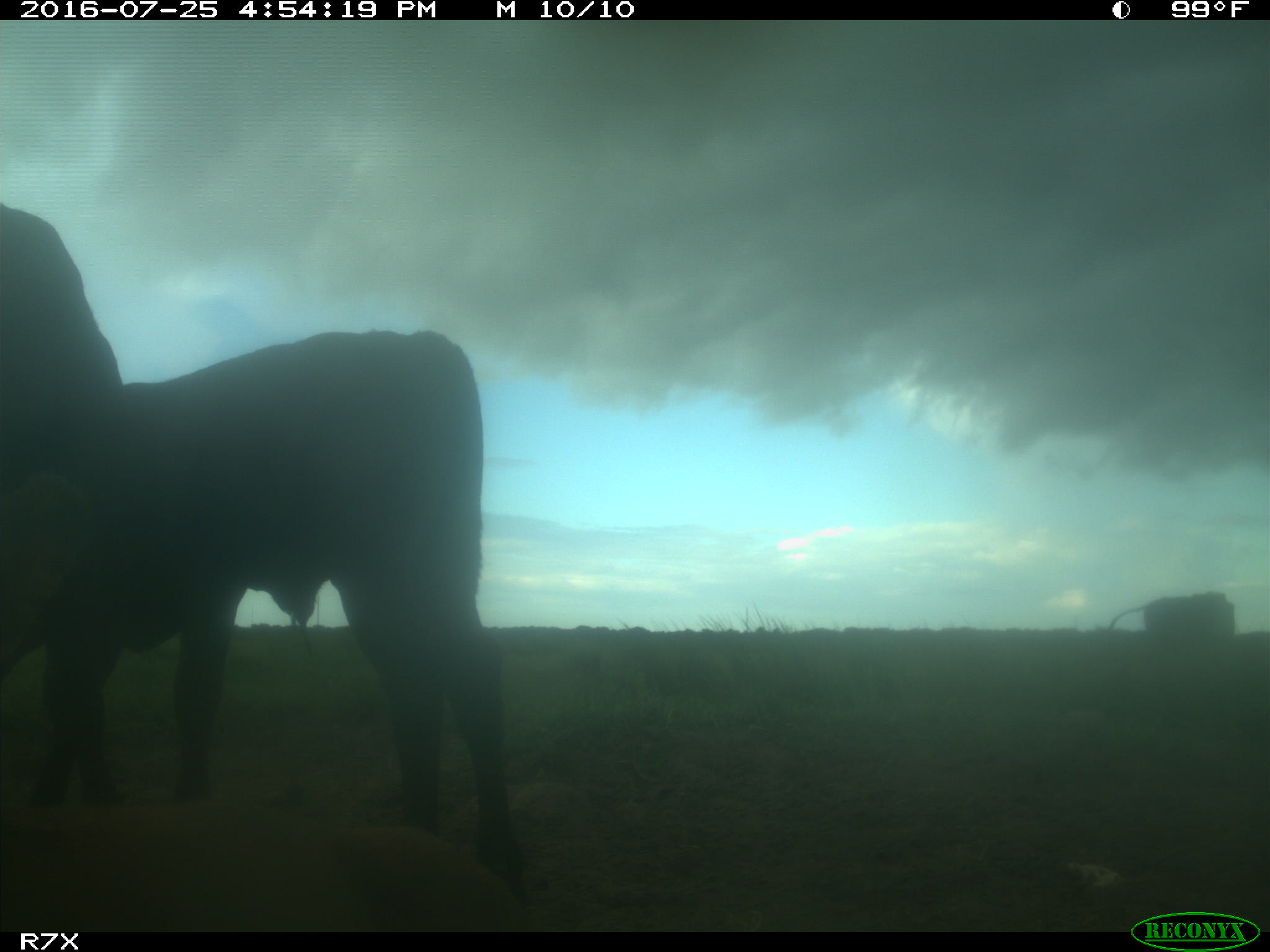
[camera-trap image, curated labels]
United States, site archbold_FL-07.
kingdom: Animalia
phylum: Chordata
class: Mammalia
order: Artiodactyla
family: Bovidae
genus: Bos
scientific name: Bos taurus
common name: domestic cow